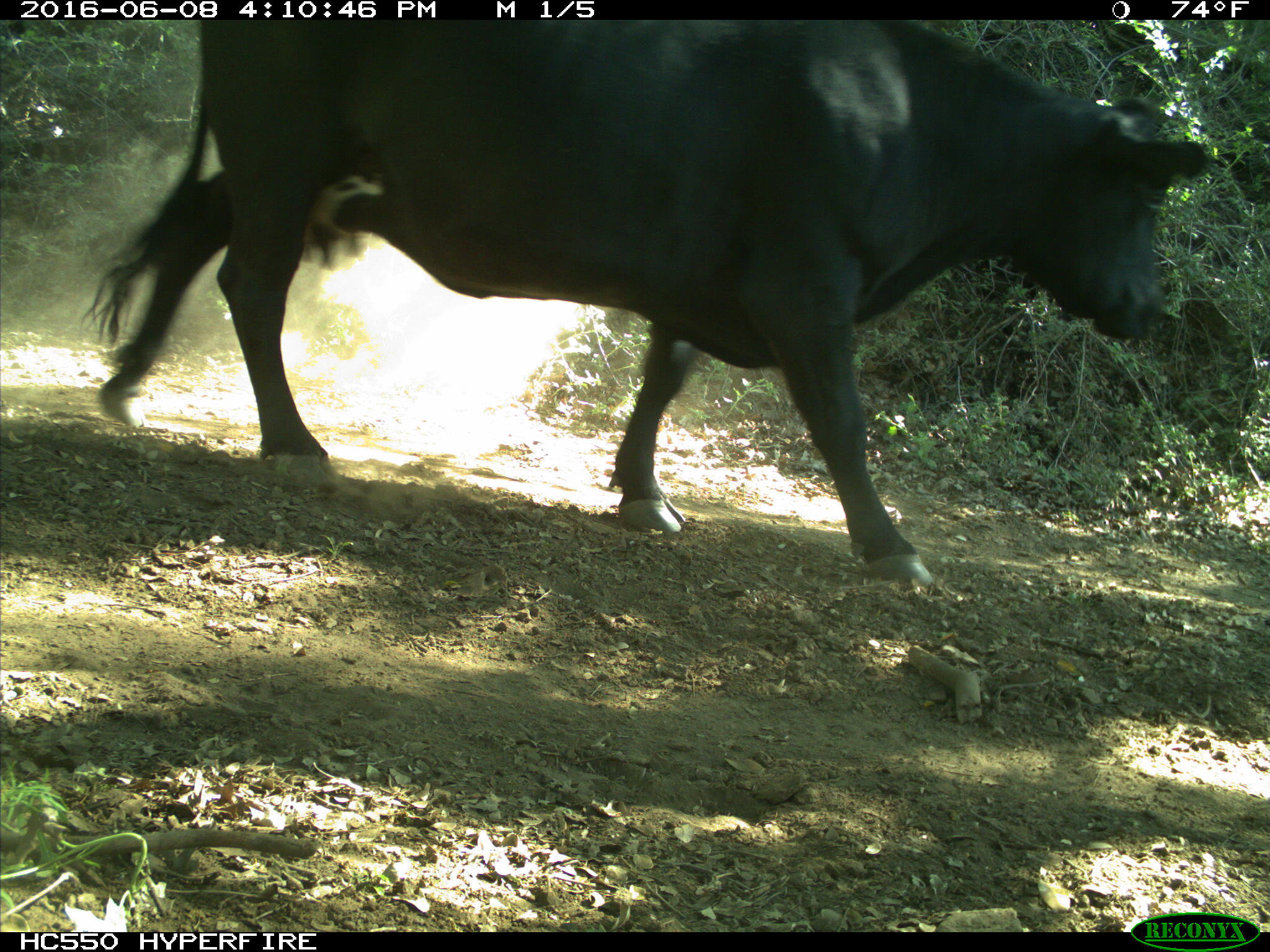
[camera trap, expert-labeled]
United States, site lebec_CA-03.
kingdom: Animalia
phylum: Chordata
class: Mammalia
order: Artiodactyla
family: Bovidae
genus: Bos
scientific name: Bos taurus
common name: domestic cow